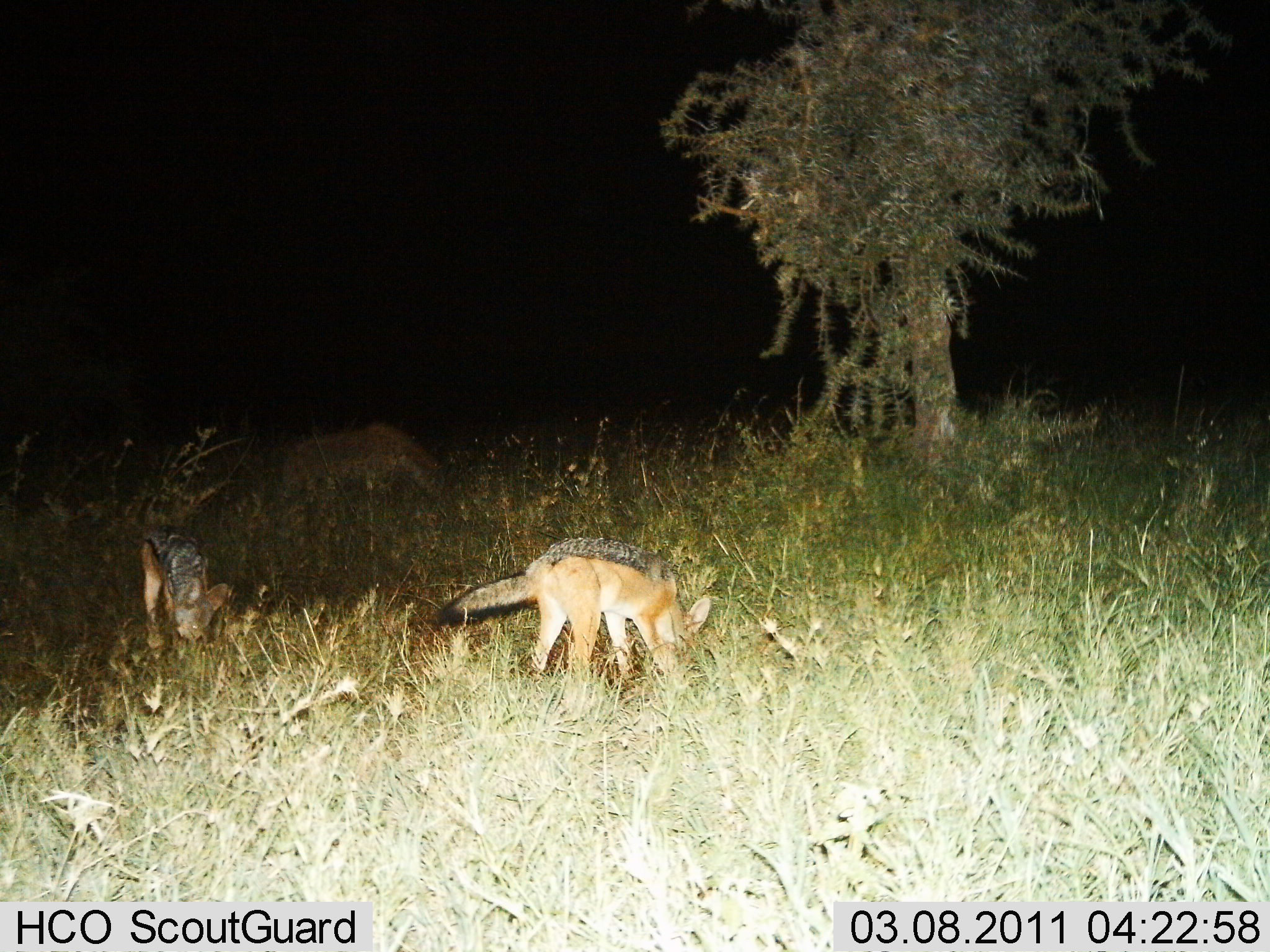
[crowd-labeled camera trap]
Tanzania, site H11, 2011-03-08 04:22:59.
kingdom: Animalia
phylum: Chordata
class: Mammalia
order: Carnivora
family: Canidae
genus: Lupulella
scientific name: Lupulella mesomelas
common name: black-backed jackal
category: jackal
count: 2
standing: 56%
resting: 0%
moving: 11%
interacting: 0%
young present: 0%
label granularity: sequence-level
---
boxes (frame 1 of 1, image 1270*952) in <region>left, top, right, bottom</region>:
animal: <region>438, 538, 711, 679</region>; <region>140, 533, 229, 646</region>